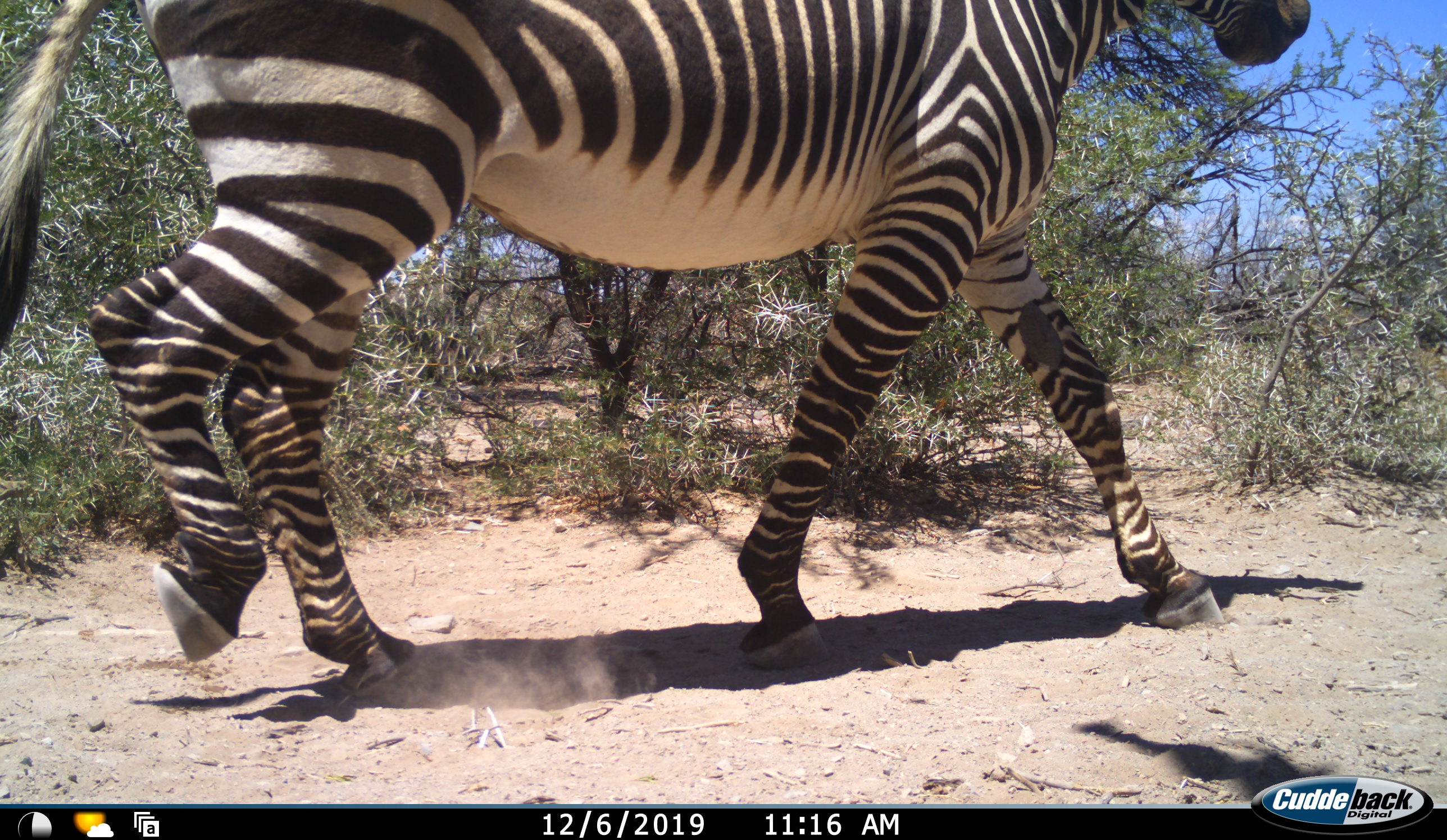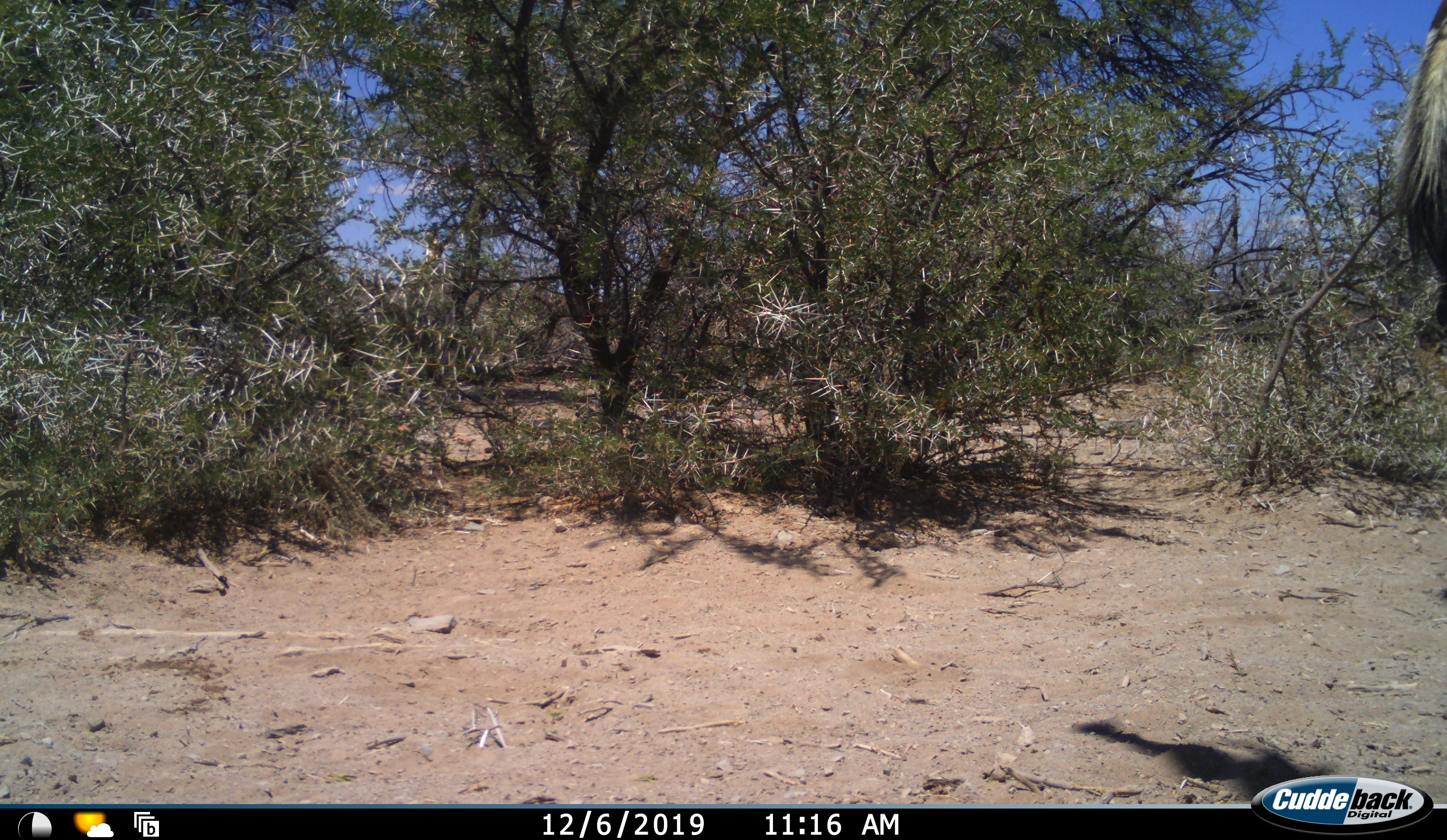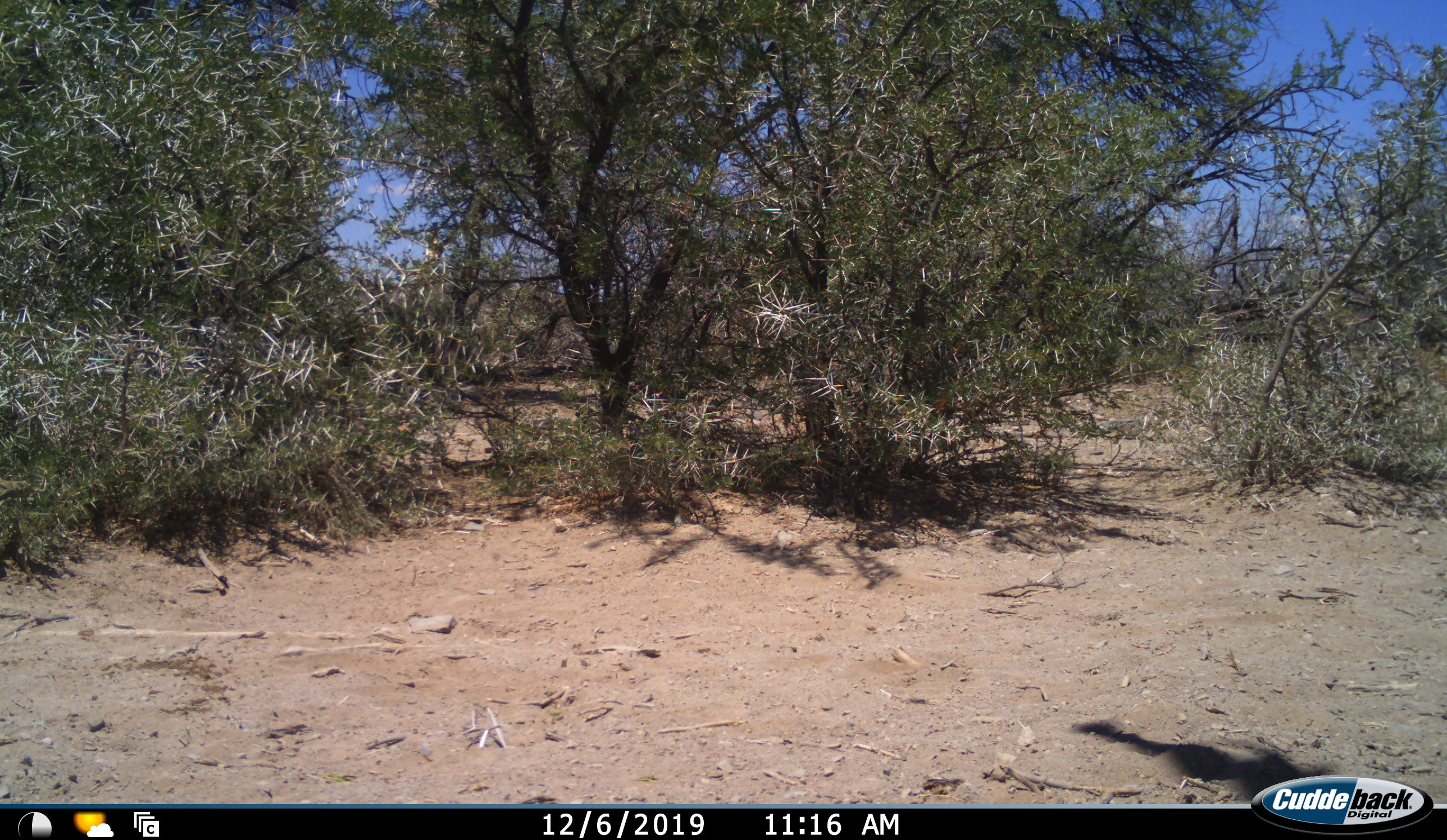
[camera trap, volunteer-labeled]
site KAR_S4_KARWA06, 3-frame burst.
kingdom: Animalia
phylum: Chordata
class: Mammalia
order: Perissodactyla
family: Equidae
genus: Equus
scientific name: Equus zebra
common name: mountain zebra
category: zebramountain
Zebramountain (mountain zebra) (Equus zebra), count 1. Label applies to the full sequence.